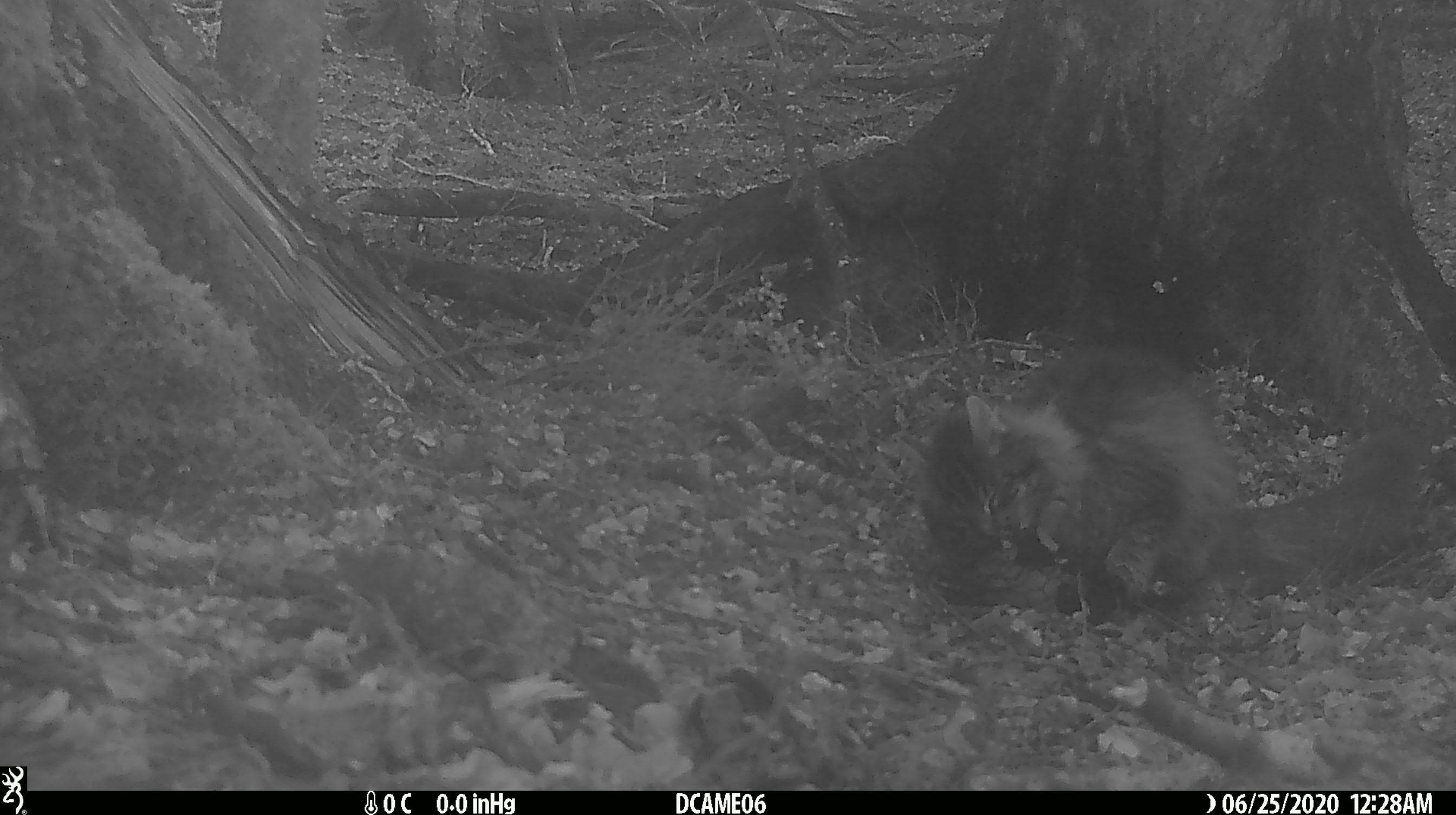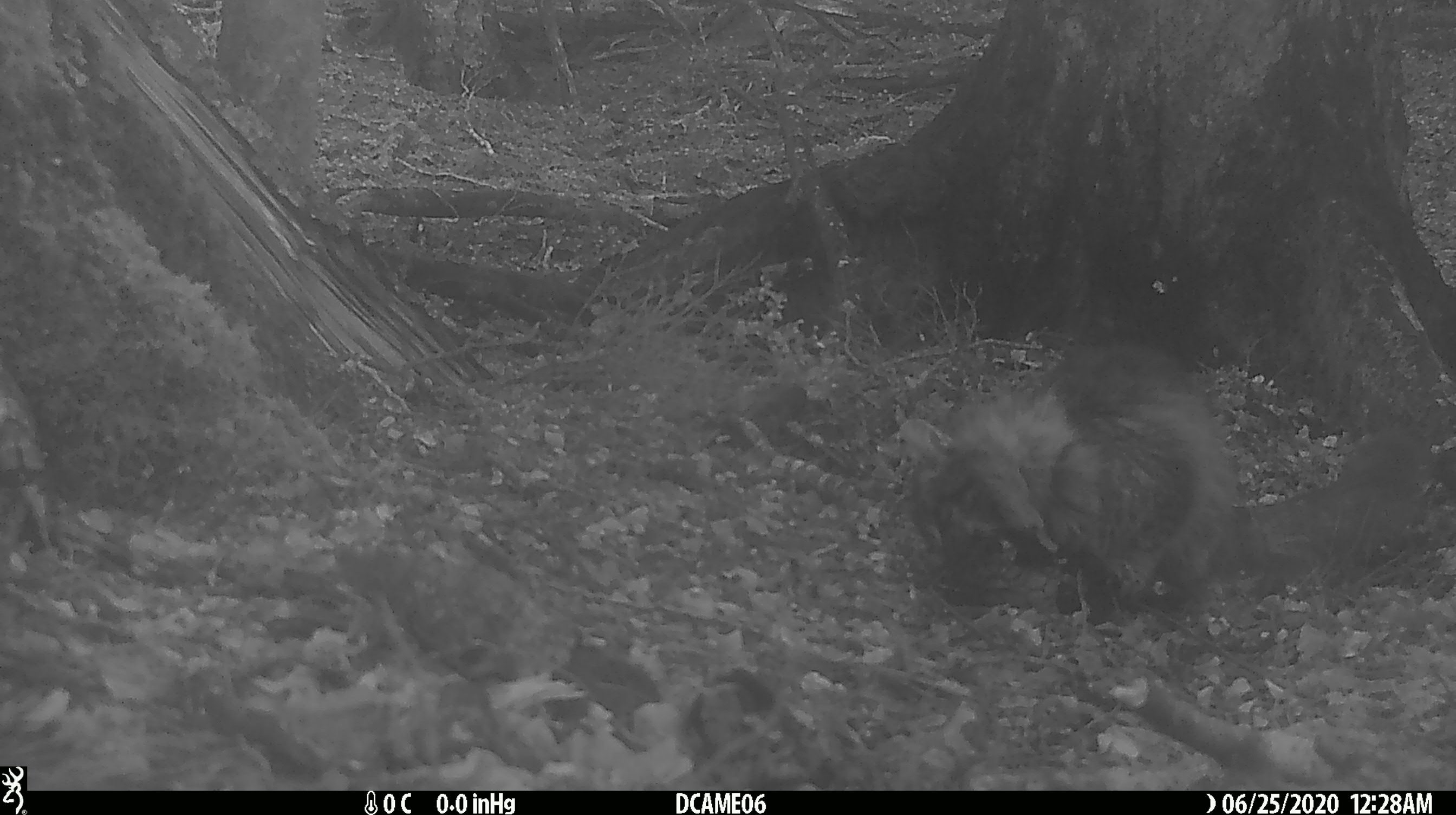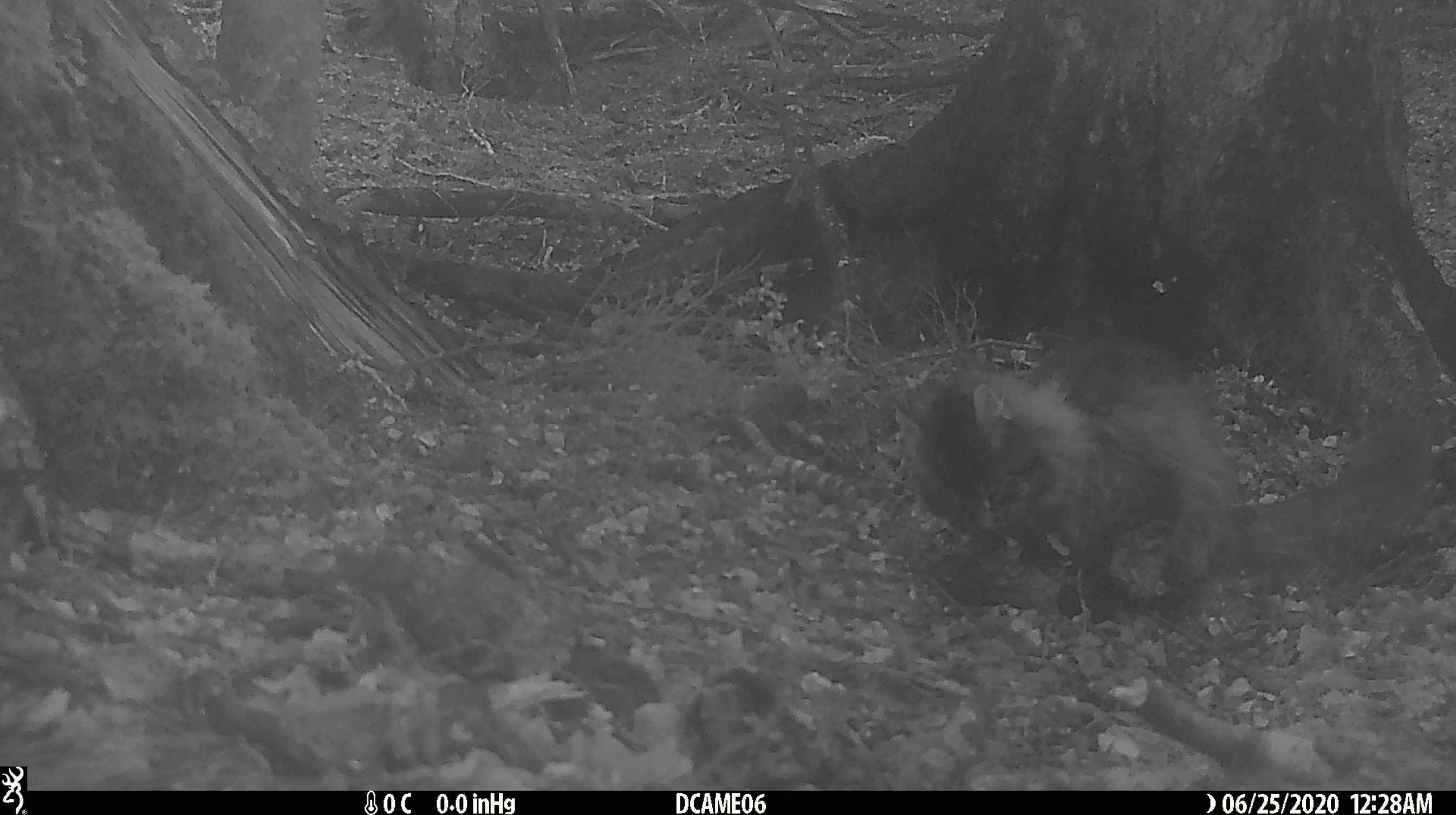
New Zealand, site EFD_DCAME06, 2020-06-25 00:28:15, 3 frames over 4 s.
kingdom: Animalia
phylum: Chordata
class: Mammalia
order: Carnivora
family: Felidae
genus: Felis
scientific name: Felis catus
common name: domestic cat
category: cat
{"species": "cat (domestic cat) (Felis catus)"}